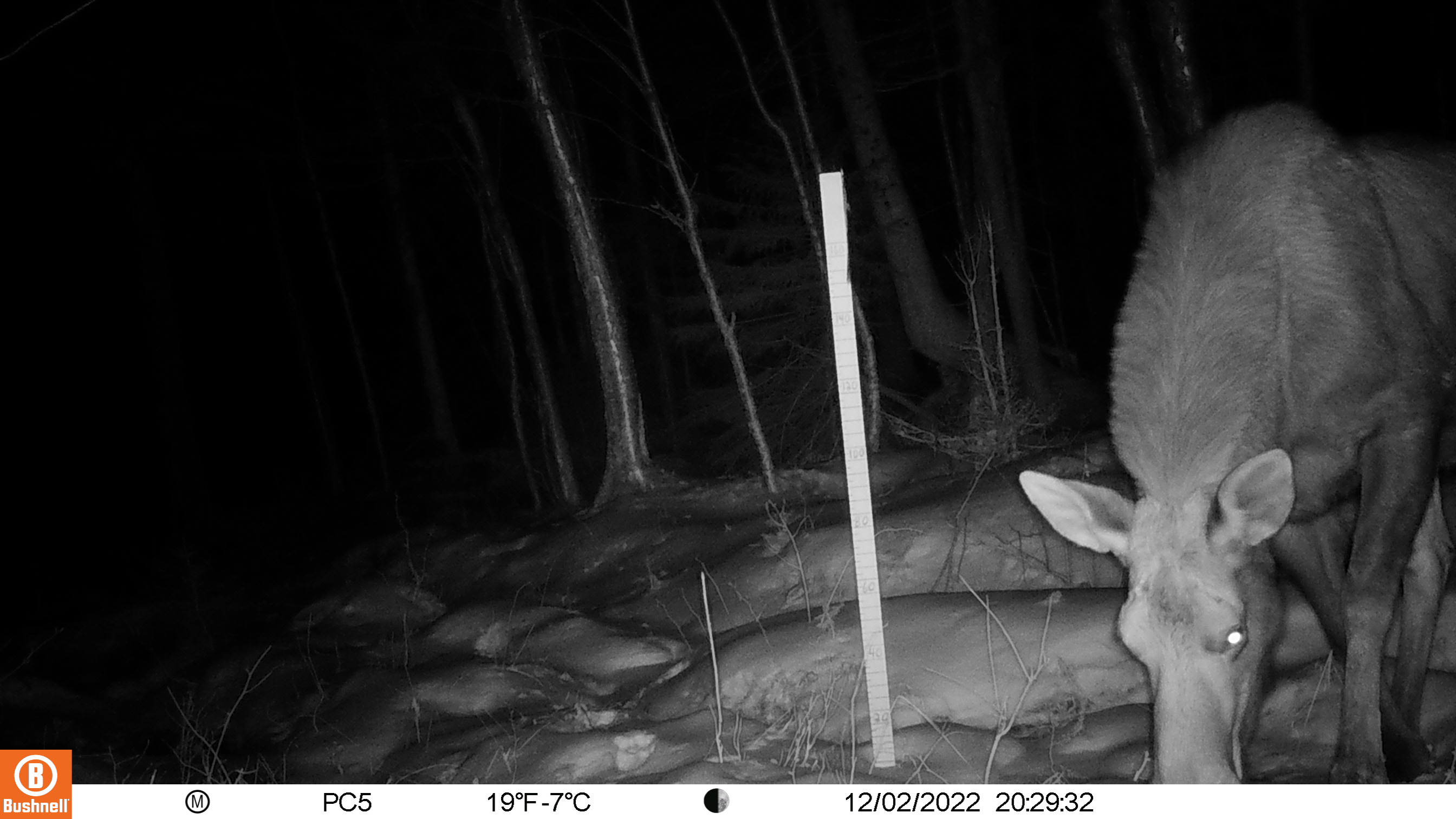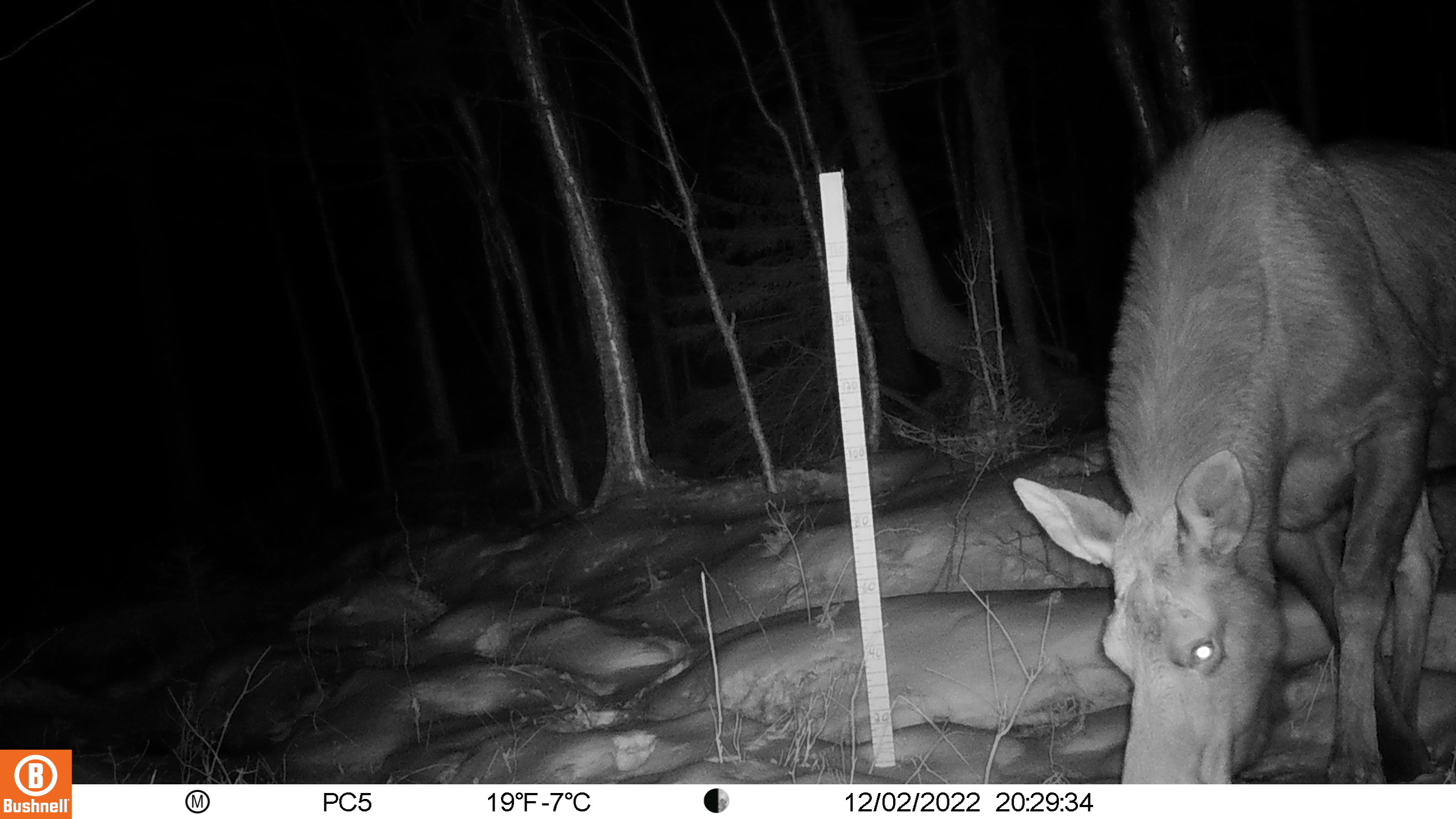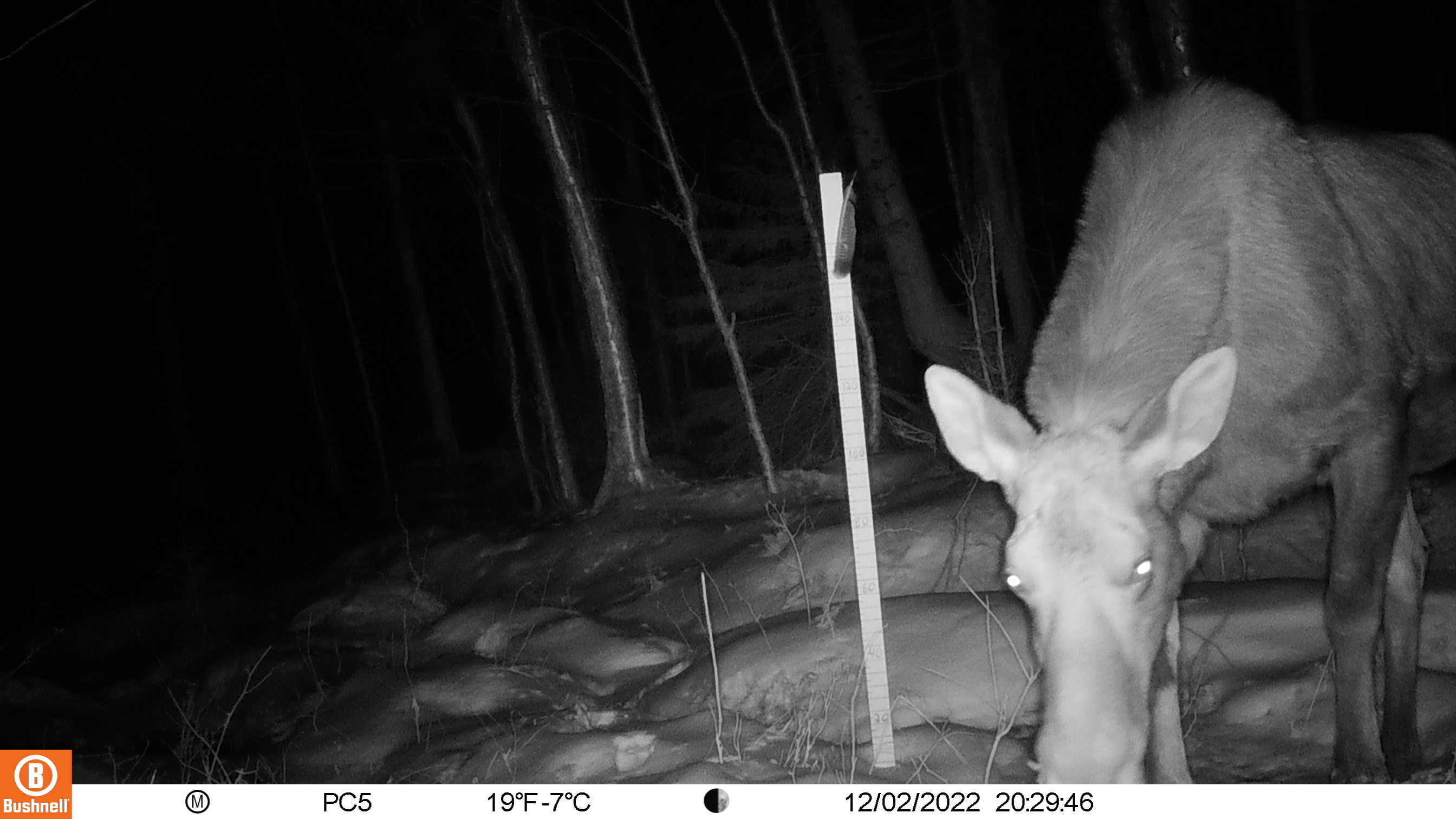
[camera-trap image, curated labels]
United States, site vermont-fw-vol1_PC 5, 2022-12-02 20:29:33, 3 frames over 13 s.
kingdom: Animalia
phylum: Chordata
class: Mammalia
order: Artiodactyla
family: Cervidae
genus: Alces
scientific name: Alces alces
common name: moose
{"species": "moose (Alces alces)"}